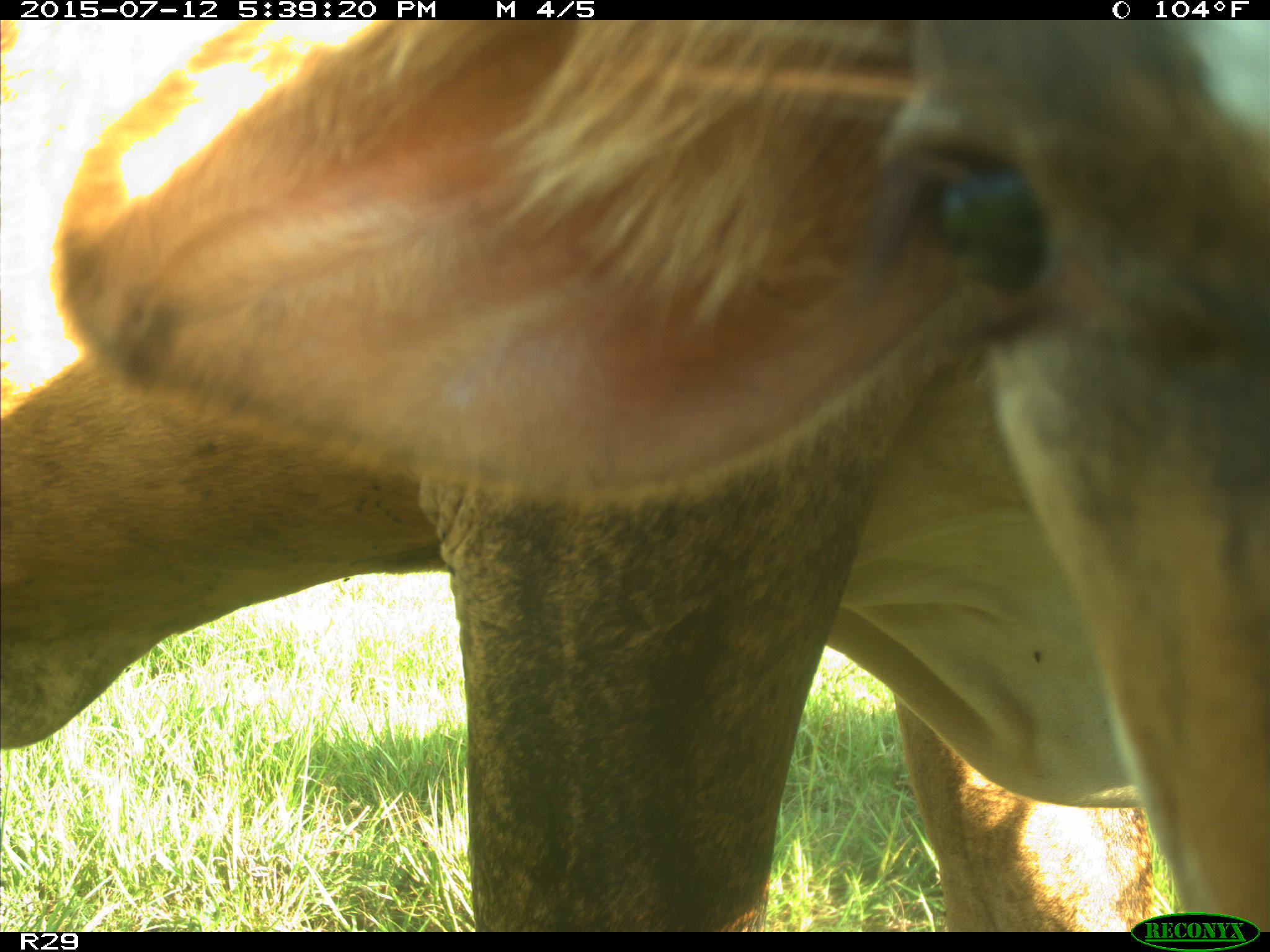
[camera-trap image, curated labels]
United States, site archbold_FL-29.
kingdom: Animalia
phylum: Chordata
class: Mammalia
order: Artiodactyla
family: Bovidae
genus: Bos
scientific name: Bos taurus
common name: domestic cow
Bos taurus (domestic cow).